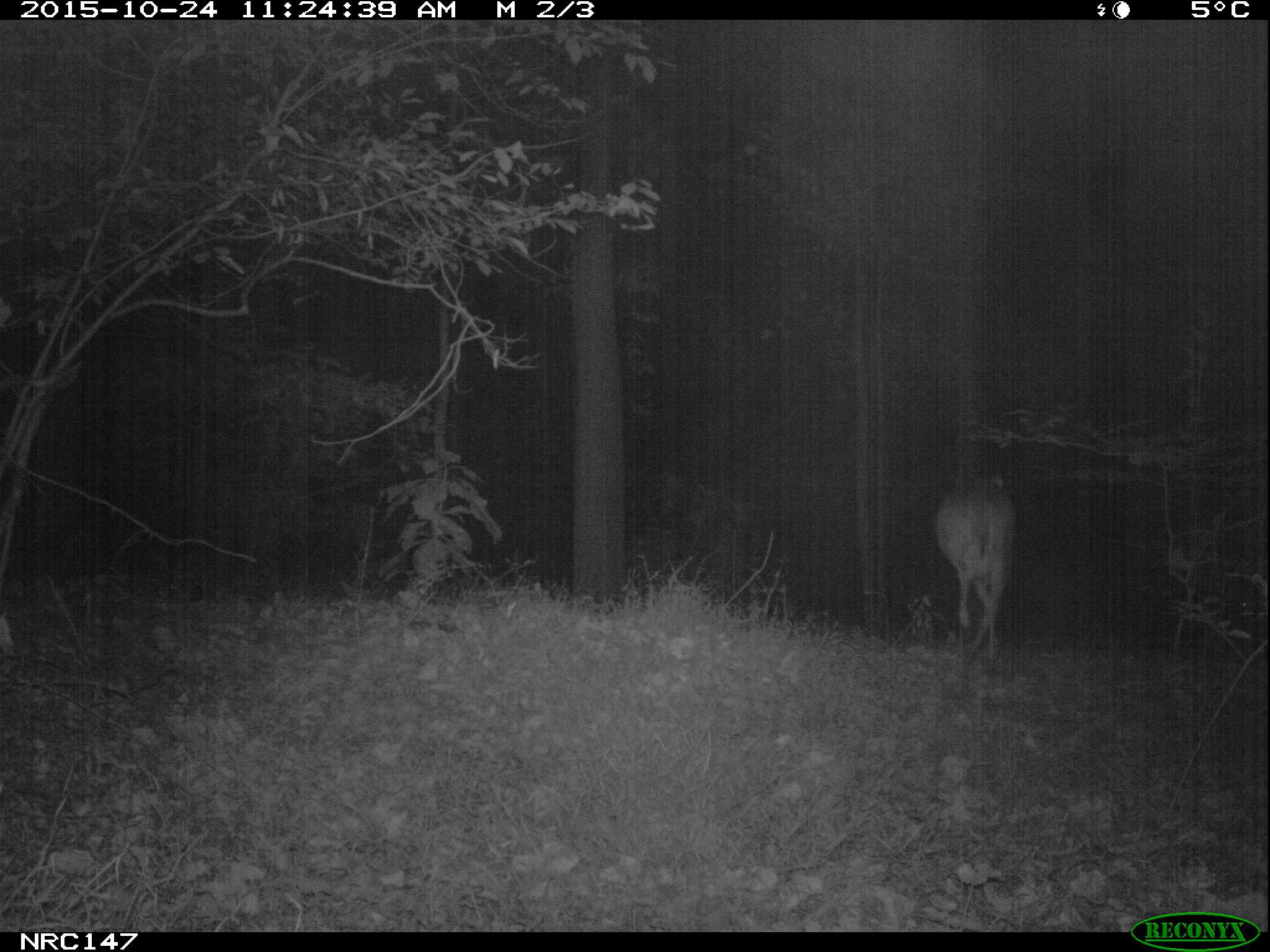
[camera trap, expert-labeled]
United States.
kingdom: Animalia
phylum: Chordata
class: Mammalia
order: Artiodactyla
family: Cervidae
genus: Odocoileus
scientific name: Odocoileus virginianus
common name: white-tailed deer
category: White Tailed Deer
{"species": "White Tailed Deer (white-tailed deer) (Odocoileus virginianus)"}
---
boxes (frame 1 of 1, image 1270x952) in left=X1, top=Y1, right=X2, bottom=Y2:
White Tailed Deer: left=918, top=454, right=1032, bottom=676